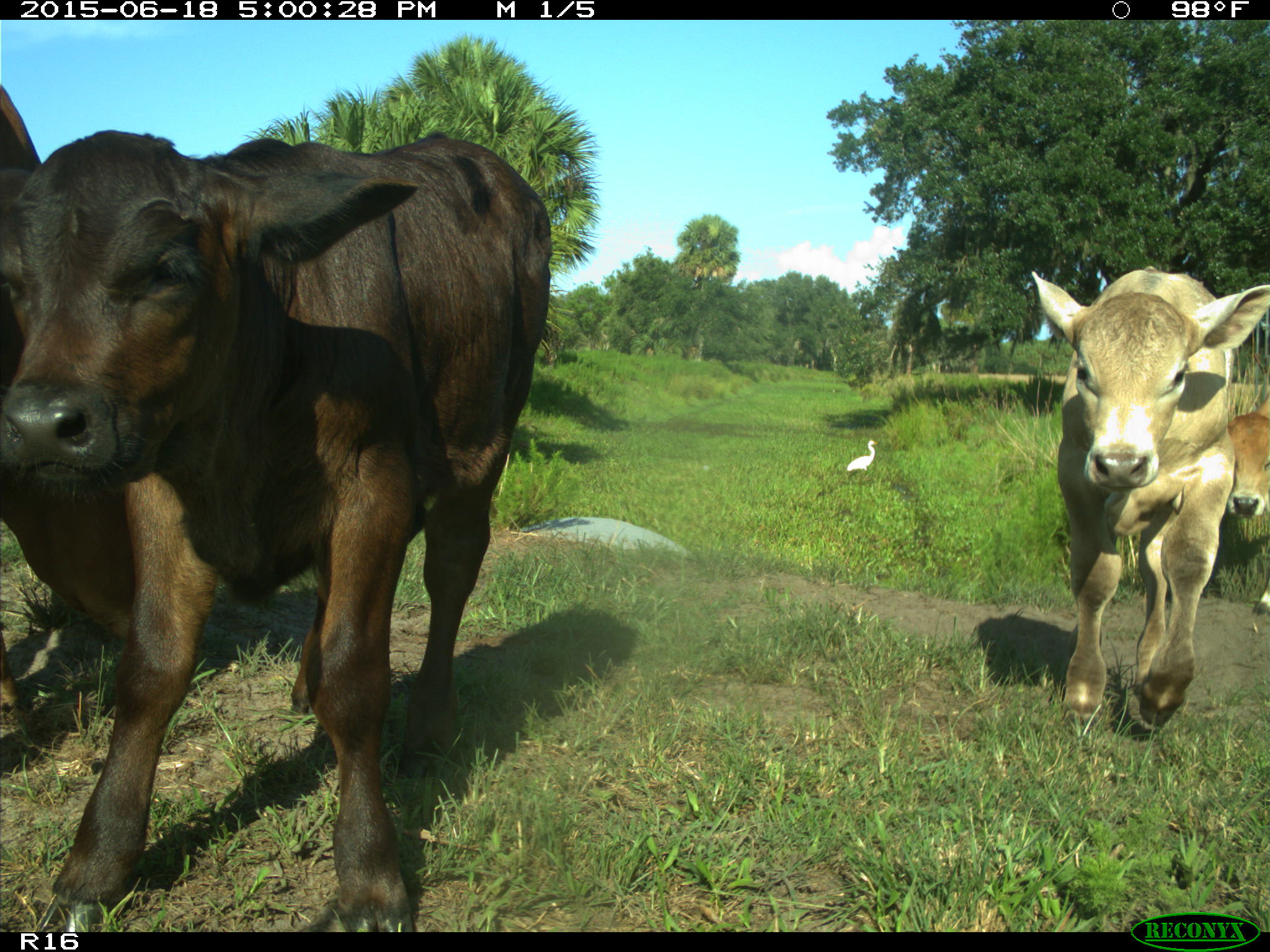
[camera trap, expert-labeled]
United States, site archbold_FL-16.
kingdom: Animalia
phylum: Chordata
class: Mammalia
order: Artiodactyla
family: Bovidae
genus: Bos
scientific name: Bos taurus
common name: domestic cow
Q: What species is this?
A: Bos taurus (domestic cow).